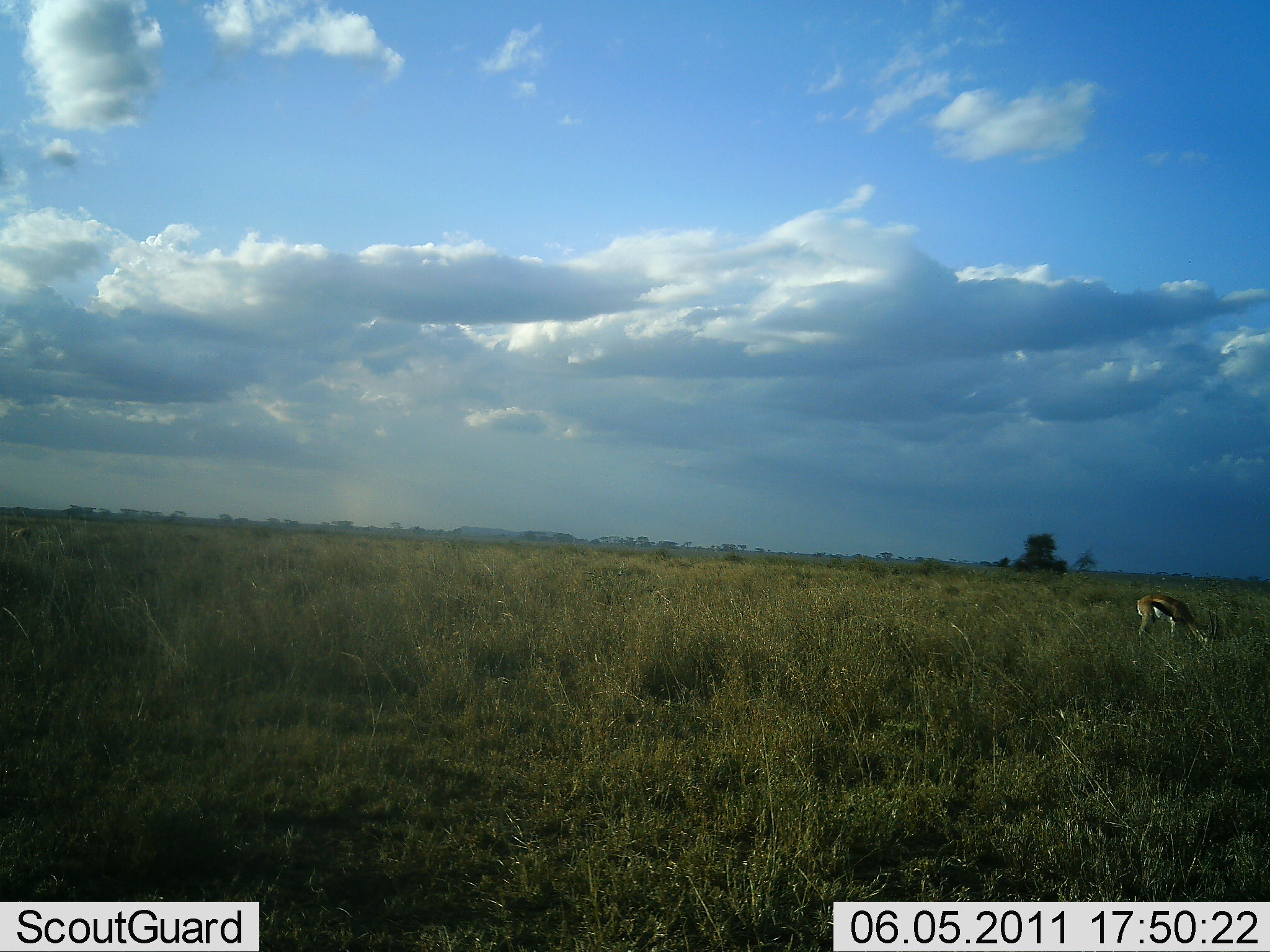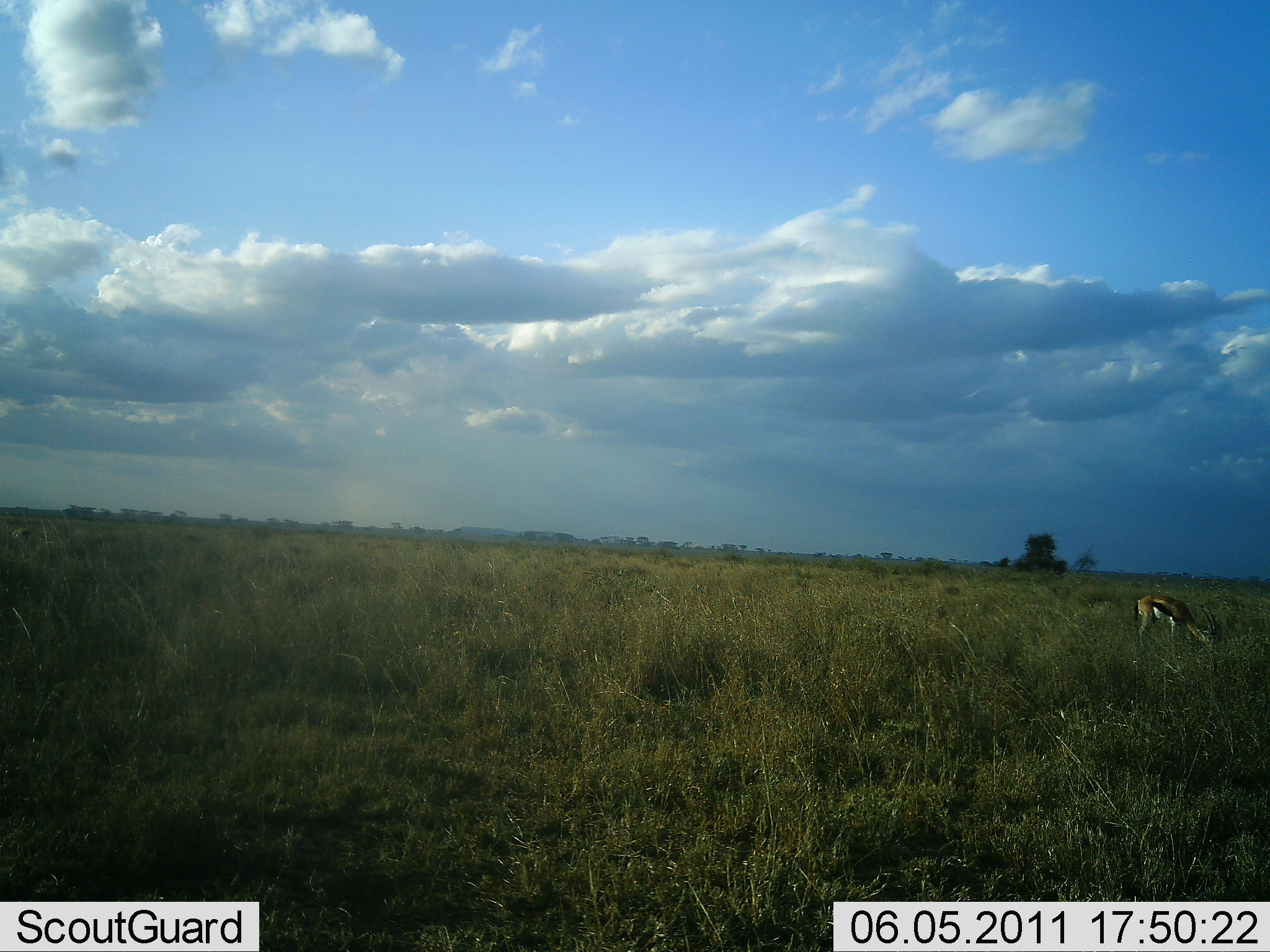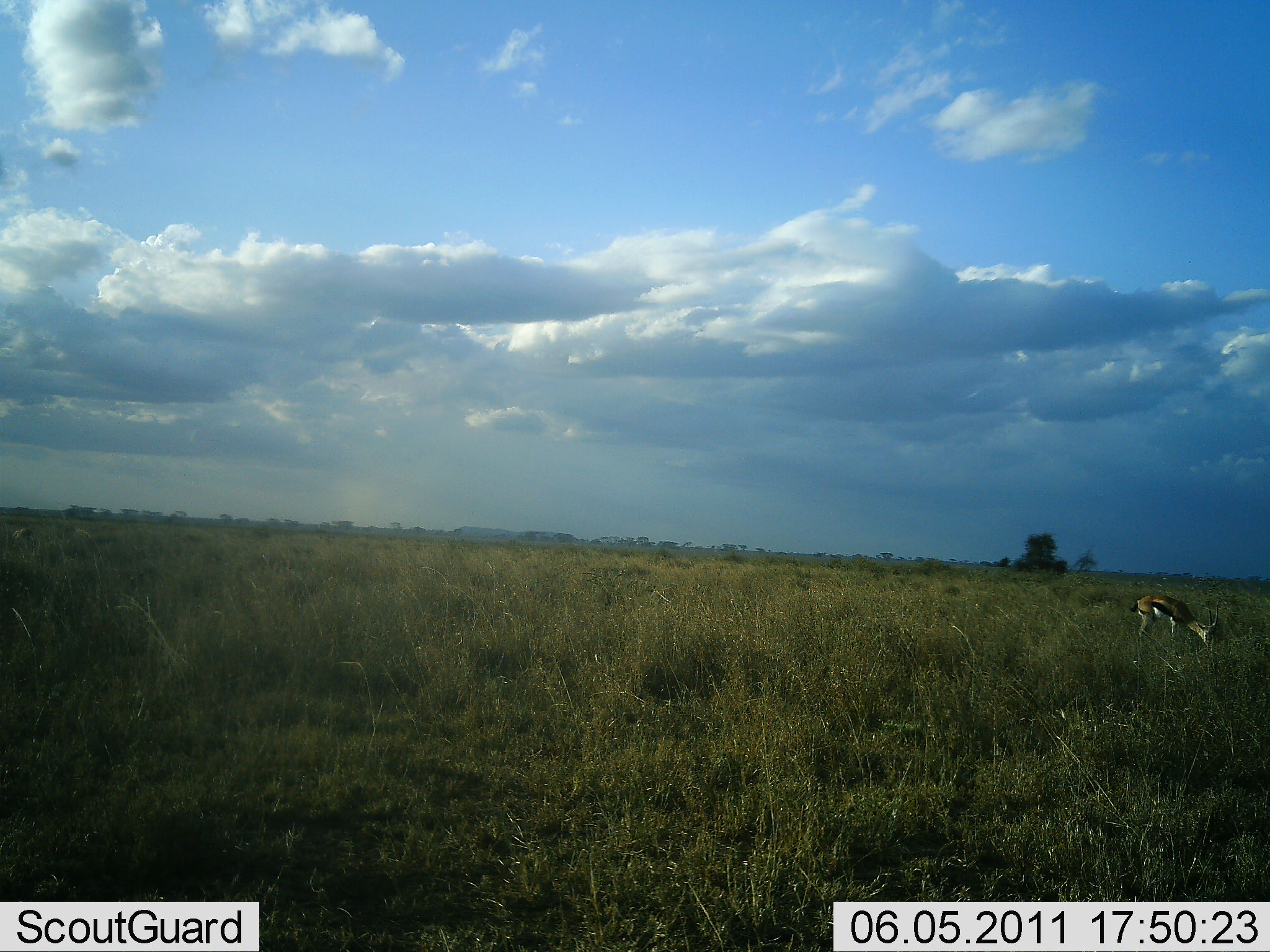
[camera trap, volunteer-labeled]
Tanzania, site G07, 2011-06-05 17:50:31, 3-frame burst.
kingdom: Animalia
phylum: Chordata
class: Mammalia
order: Artiodactyla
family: Bovidae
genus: Eudorcas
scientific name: Eudorcas thomsonii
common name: thomson's gazelle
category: gazellethomsons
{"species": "gazellethomsons (thomson's gazelle) (Eudorcas thomsonii)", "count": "1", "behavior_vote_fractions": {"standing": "36%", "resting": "0%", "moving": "0%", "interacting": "0%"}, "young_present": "0%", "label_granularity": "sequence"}